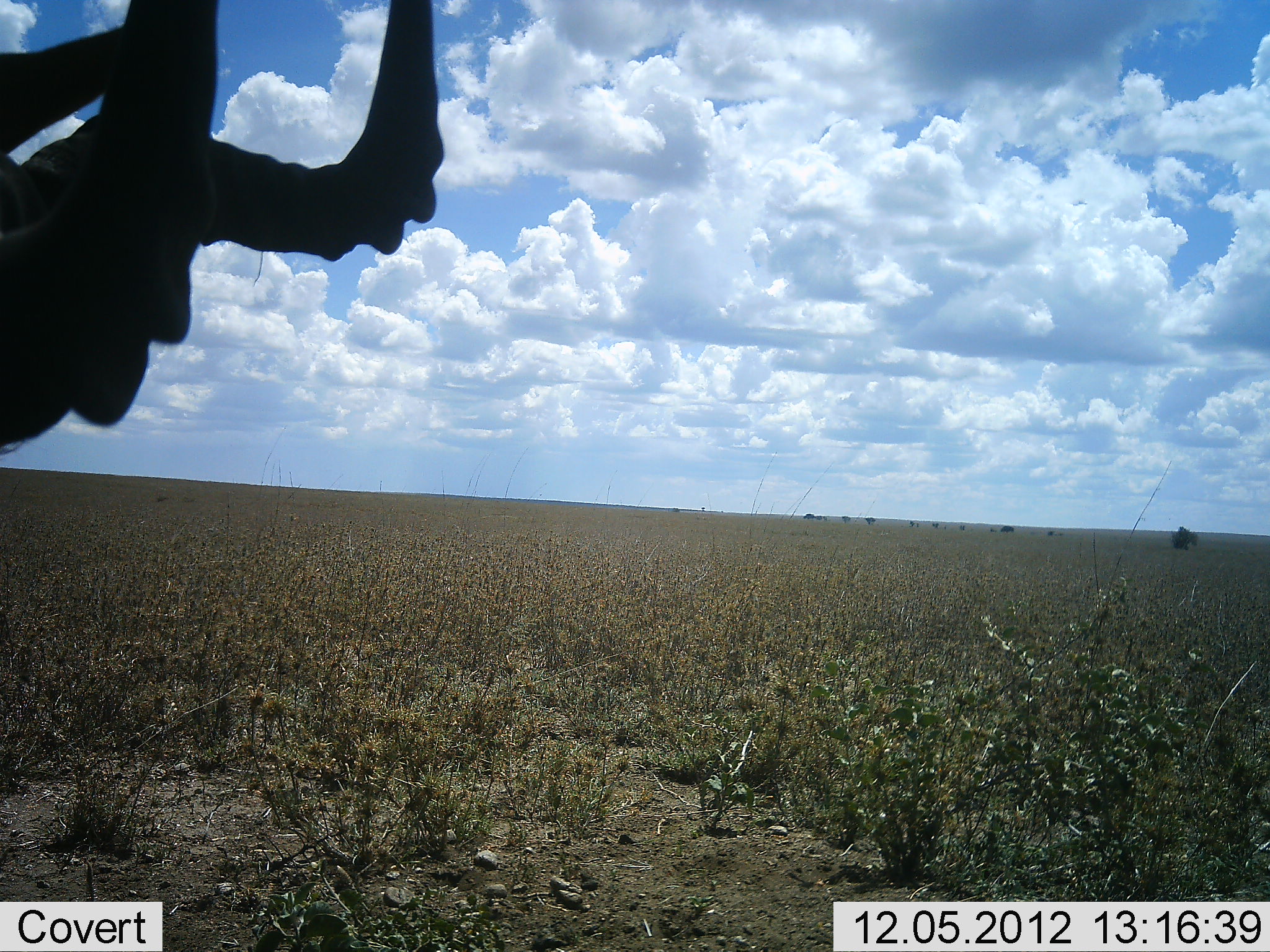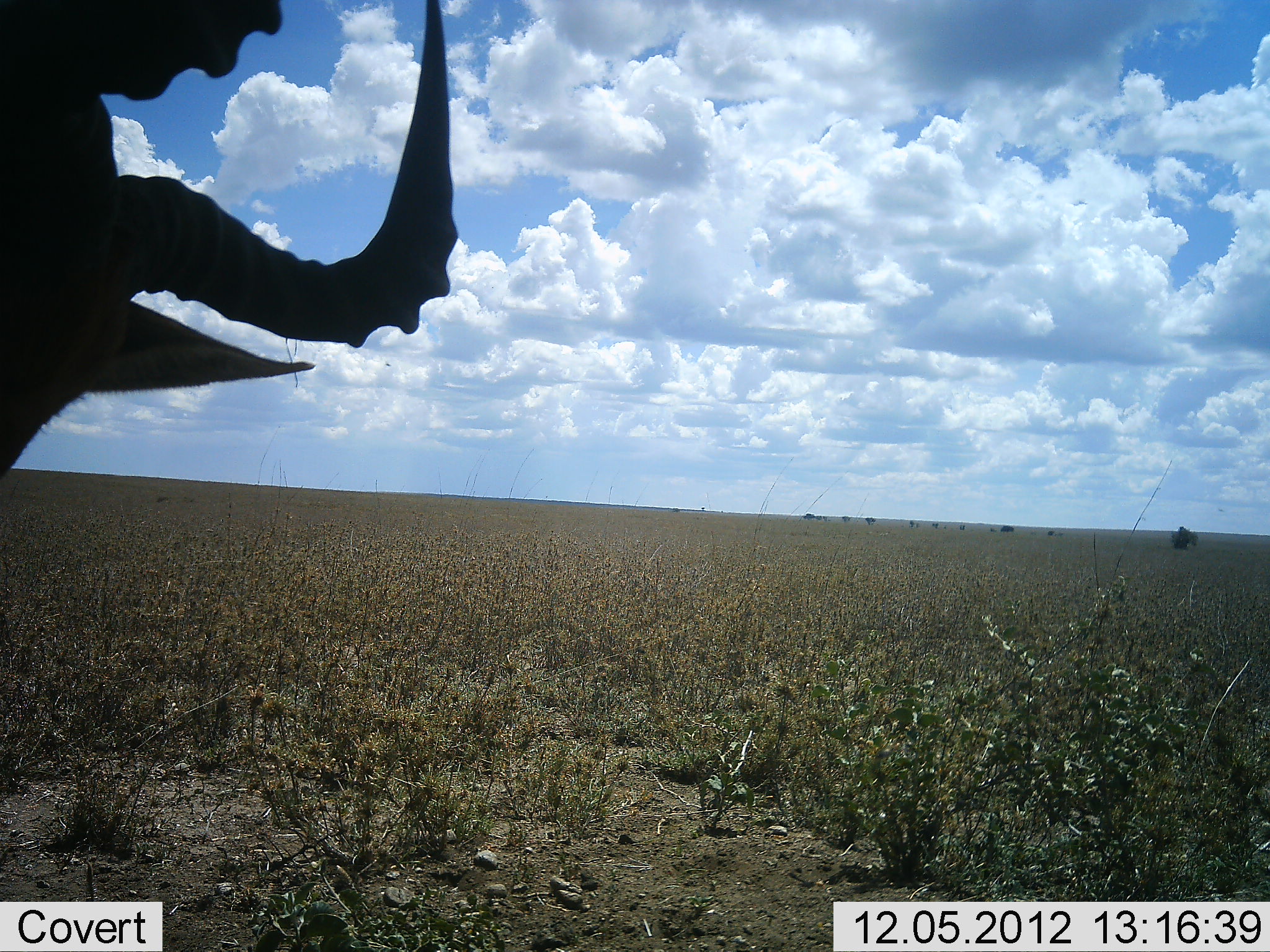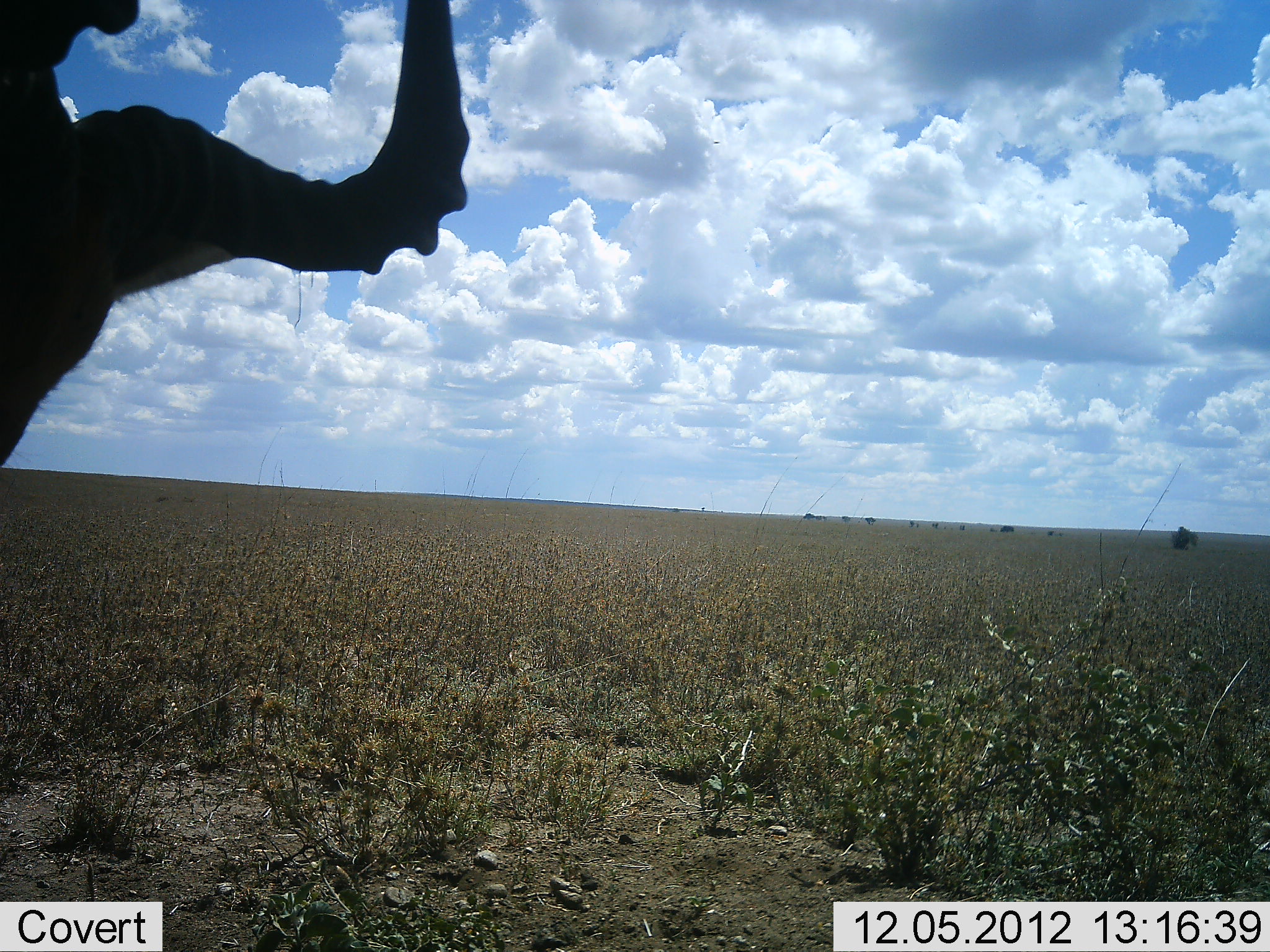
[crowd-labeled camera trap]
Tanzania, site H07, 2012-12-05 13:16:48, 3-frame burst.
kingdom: Animalia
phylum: Chordata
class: Mammalia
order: Artiodactyla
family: Bovidae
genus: Alcelaphus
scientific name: Alcelaphus buselaphus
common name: hartebeest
Hartebeest (Alcelaphus buselaphus), count 1. Behavior (volunteer vote fractions): standing 80%, resting 10%, moving 0%, interacting 10%. Young present (vote fraction): 0%. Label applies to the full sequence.